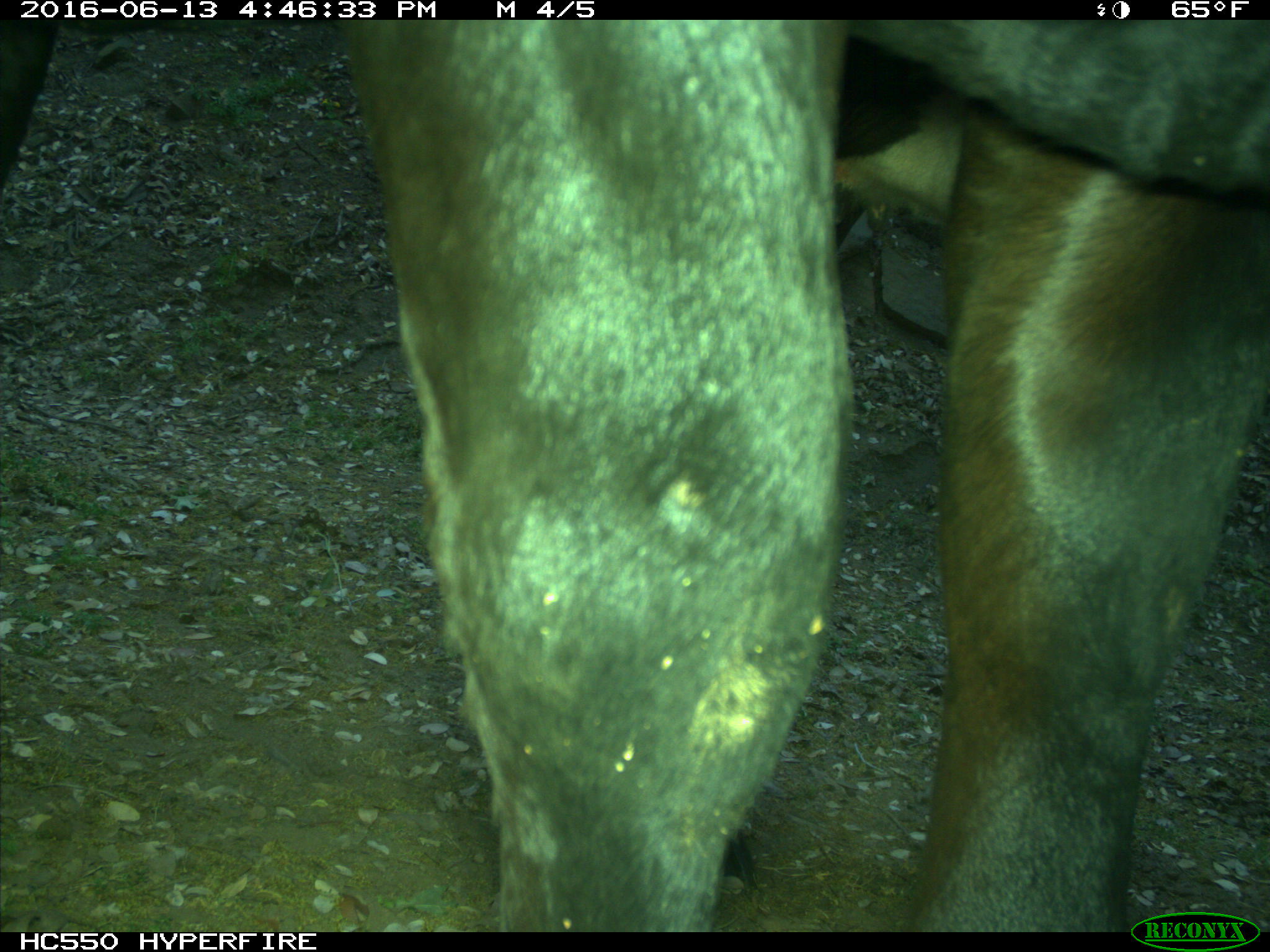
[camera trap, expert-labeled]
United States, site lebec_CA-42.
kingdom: Animalia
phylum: Chordata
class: Mammalia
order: Artiodactyla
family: Bovidae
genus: Bos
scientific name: Bos taurus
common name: domestic cow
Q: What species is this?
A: Bos taurus (domestic cow).